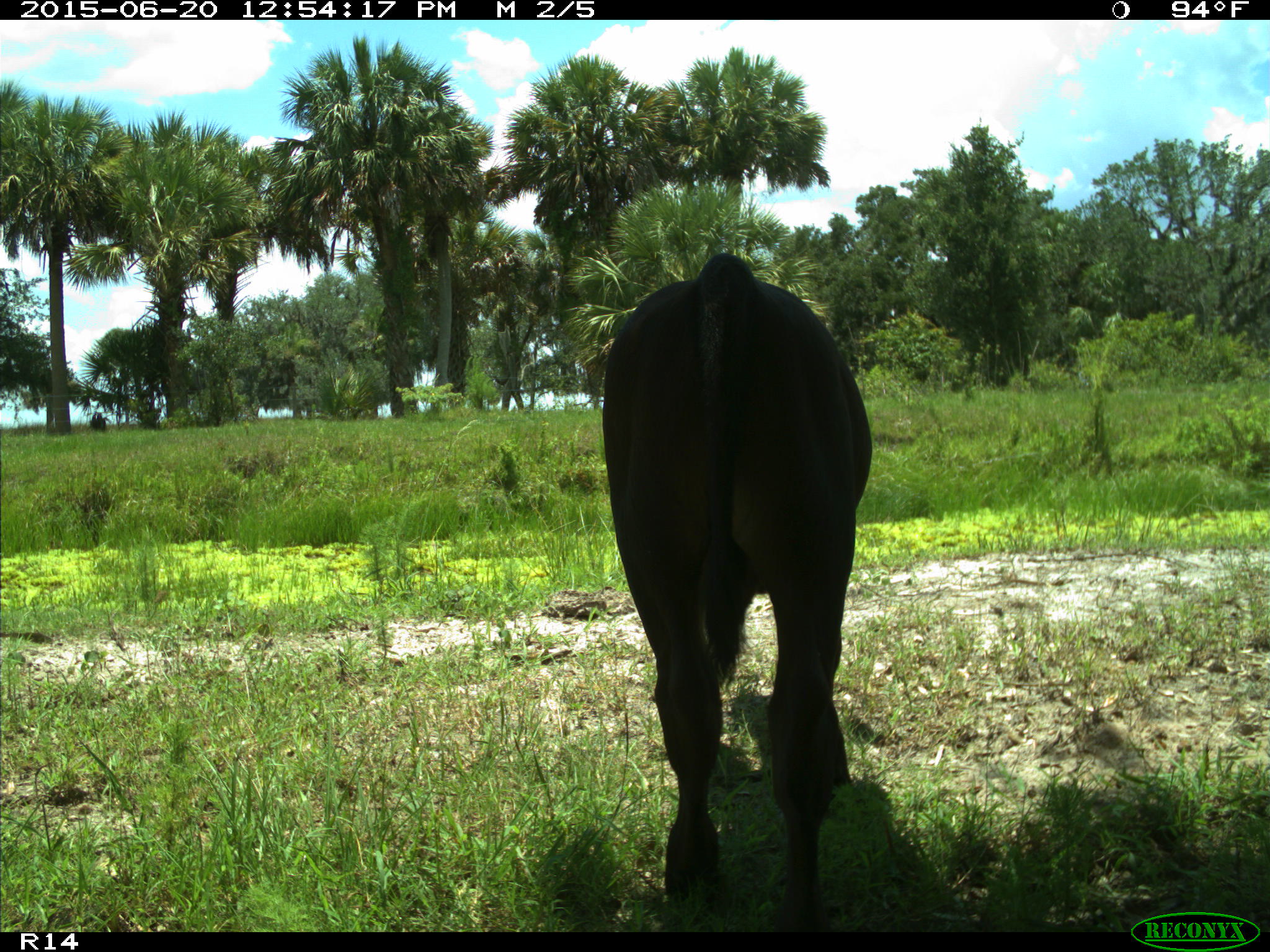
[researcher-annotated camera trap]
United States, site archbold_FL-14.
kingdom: Animalia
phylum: Chordata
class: Mammalia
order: Artiodactyla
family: Bovidae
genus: Bos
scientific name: Bos taurus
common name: domestic cow